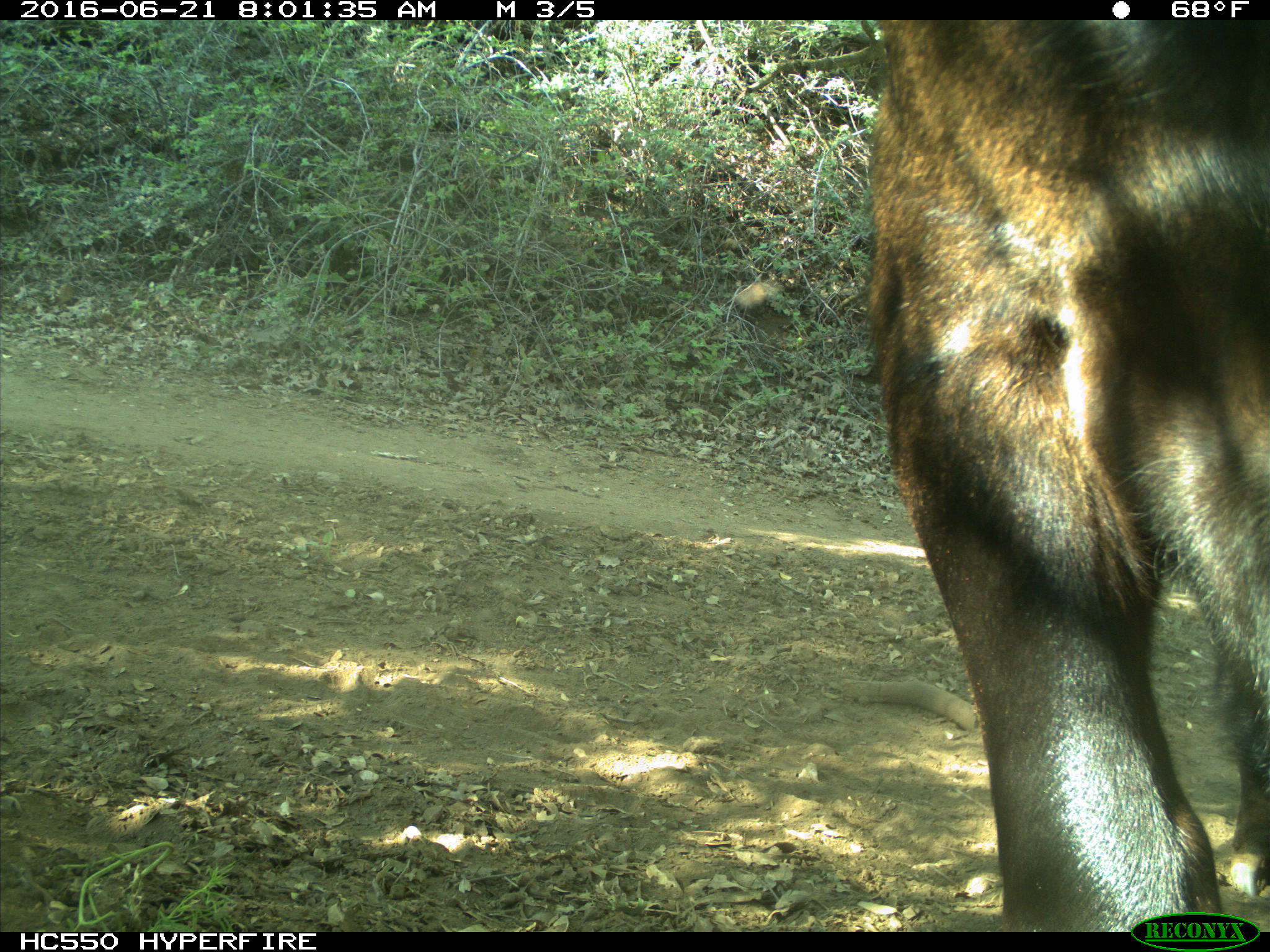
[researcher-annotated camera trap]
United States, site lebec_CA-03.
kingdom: Animalia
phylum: Chordata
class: Mammalia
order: Artiodactyla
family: Bovidae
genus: Bos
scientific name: Bos taurus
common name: domestic cow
Bos taurus (domestic cow).